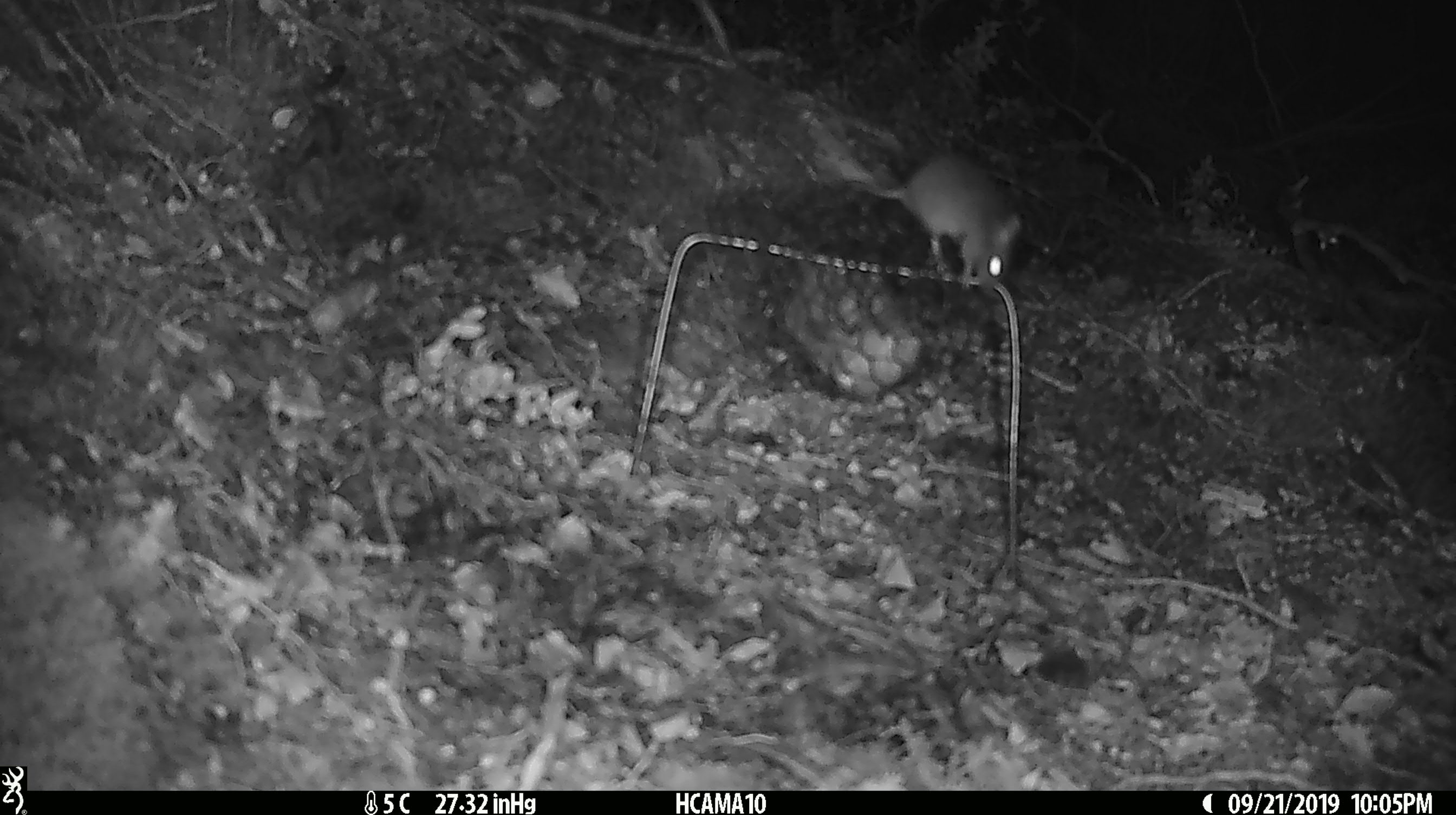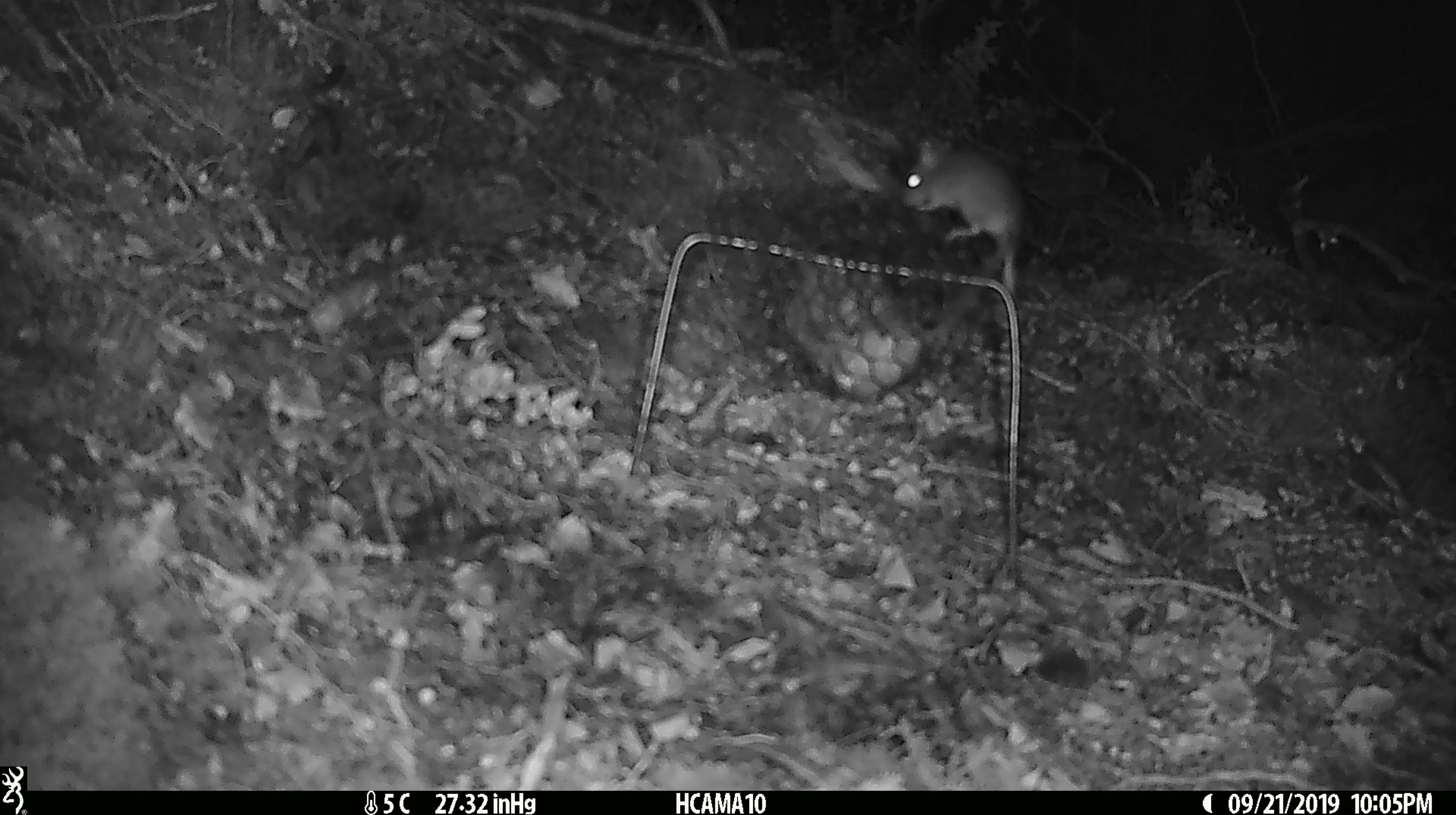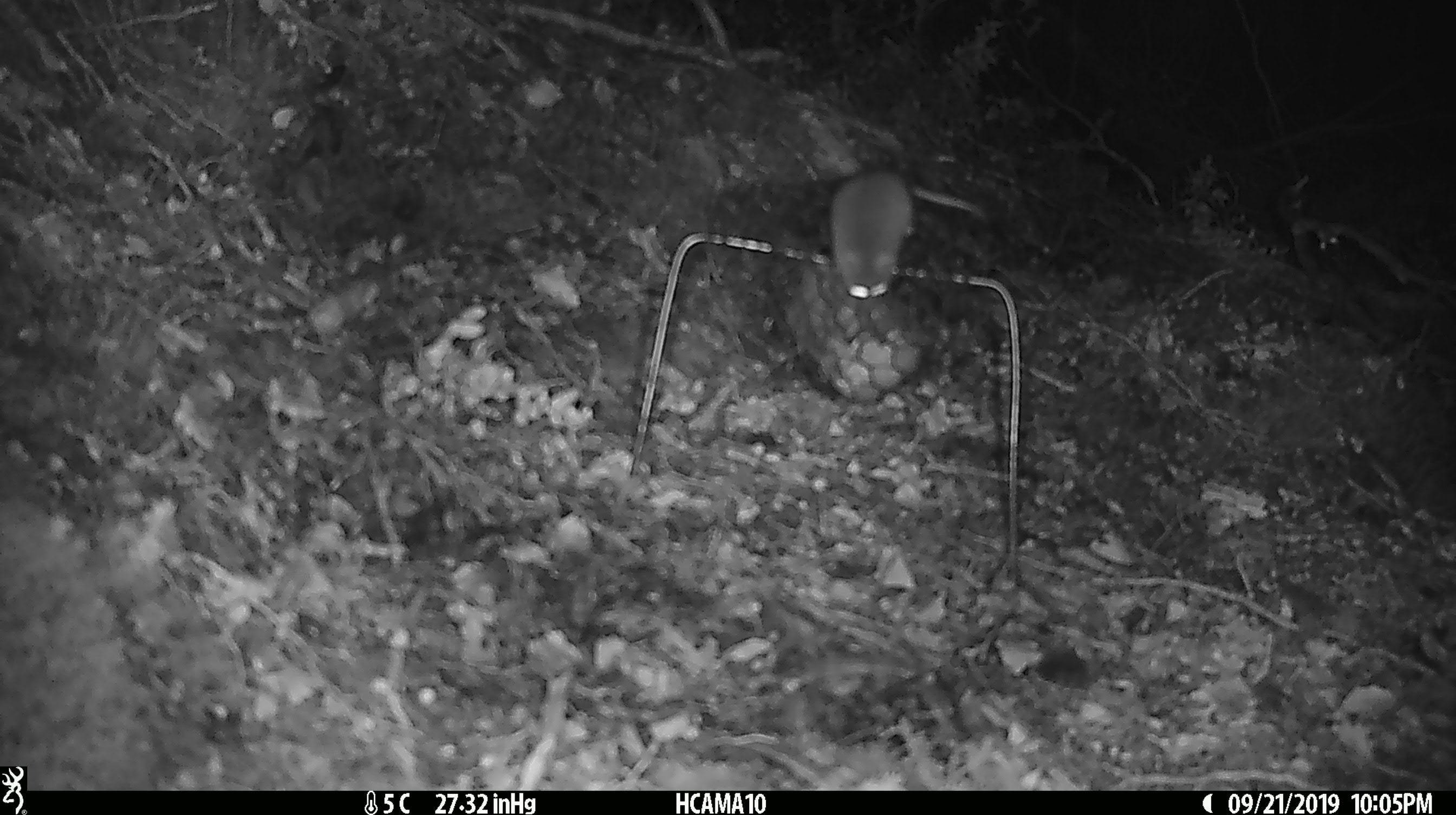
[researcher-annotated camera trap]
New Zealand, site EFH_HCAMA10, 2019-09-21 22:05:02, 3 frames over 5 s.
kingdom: Animalia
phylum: Chordata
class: Mammalia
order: Rodentia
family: Muridae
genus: Mus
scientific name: Mus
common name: mouse